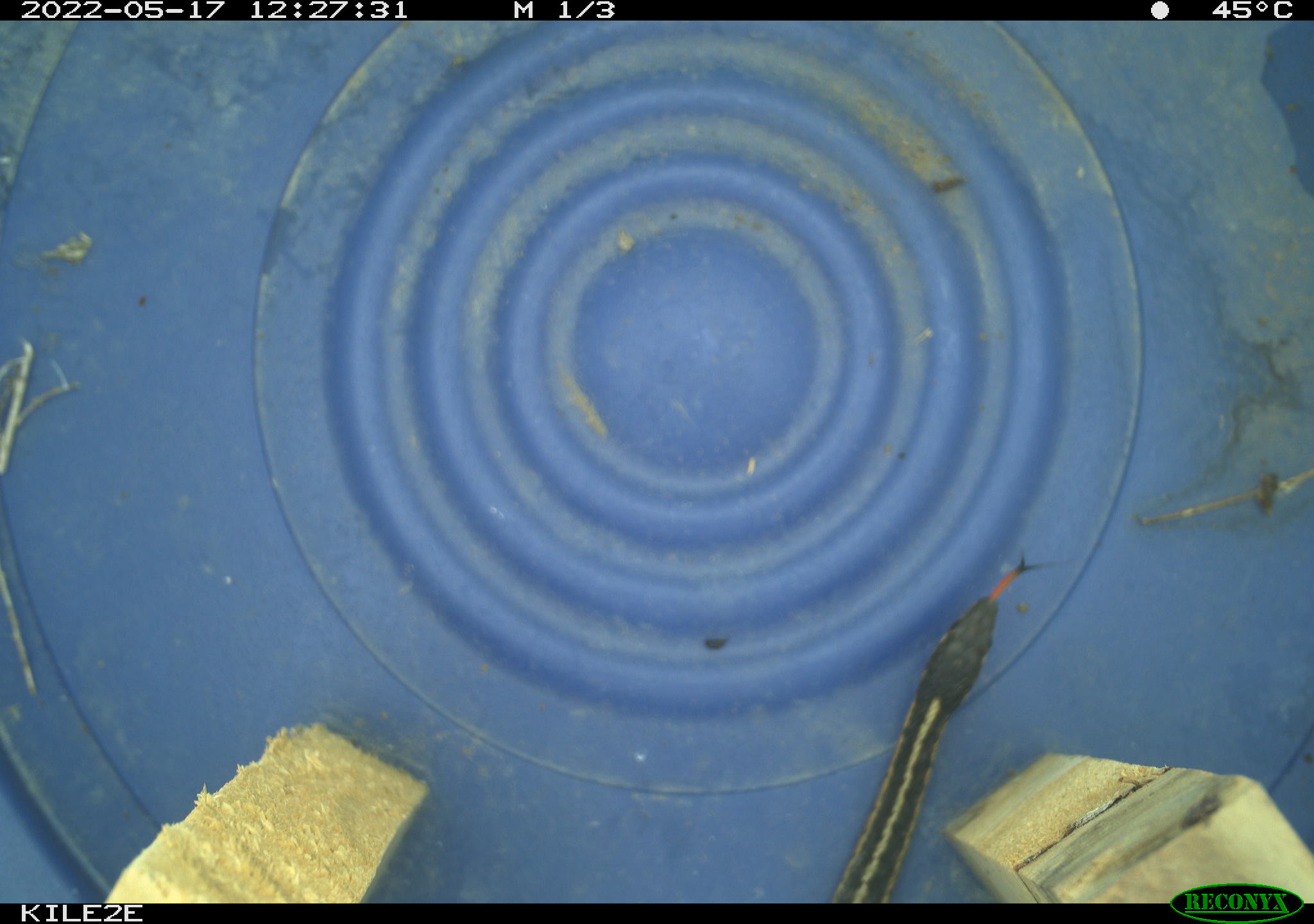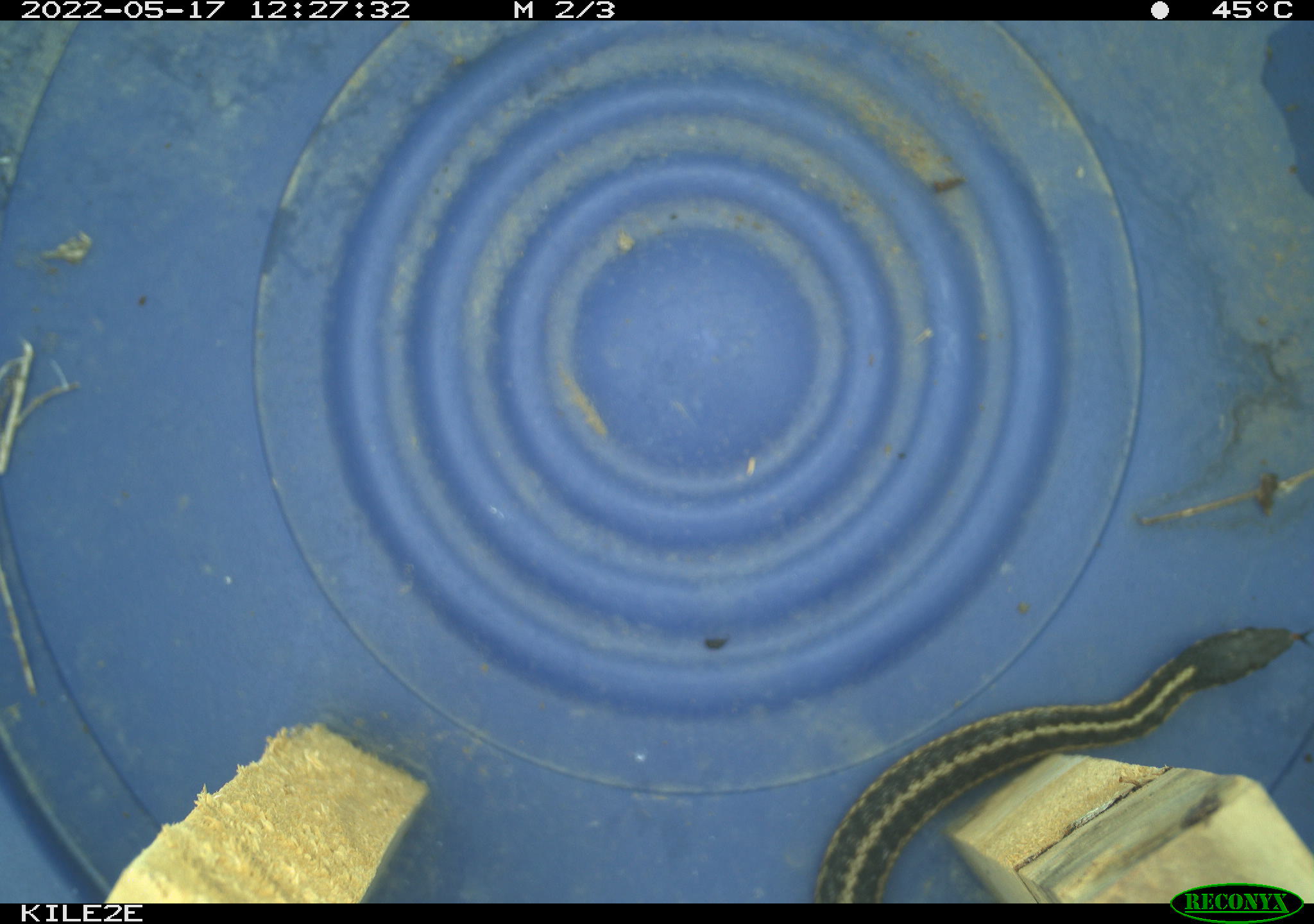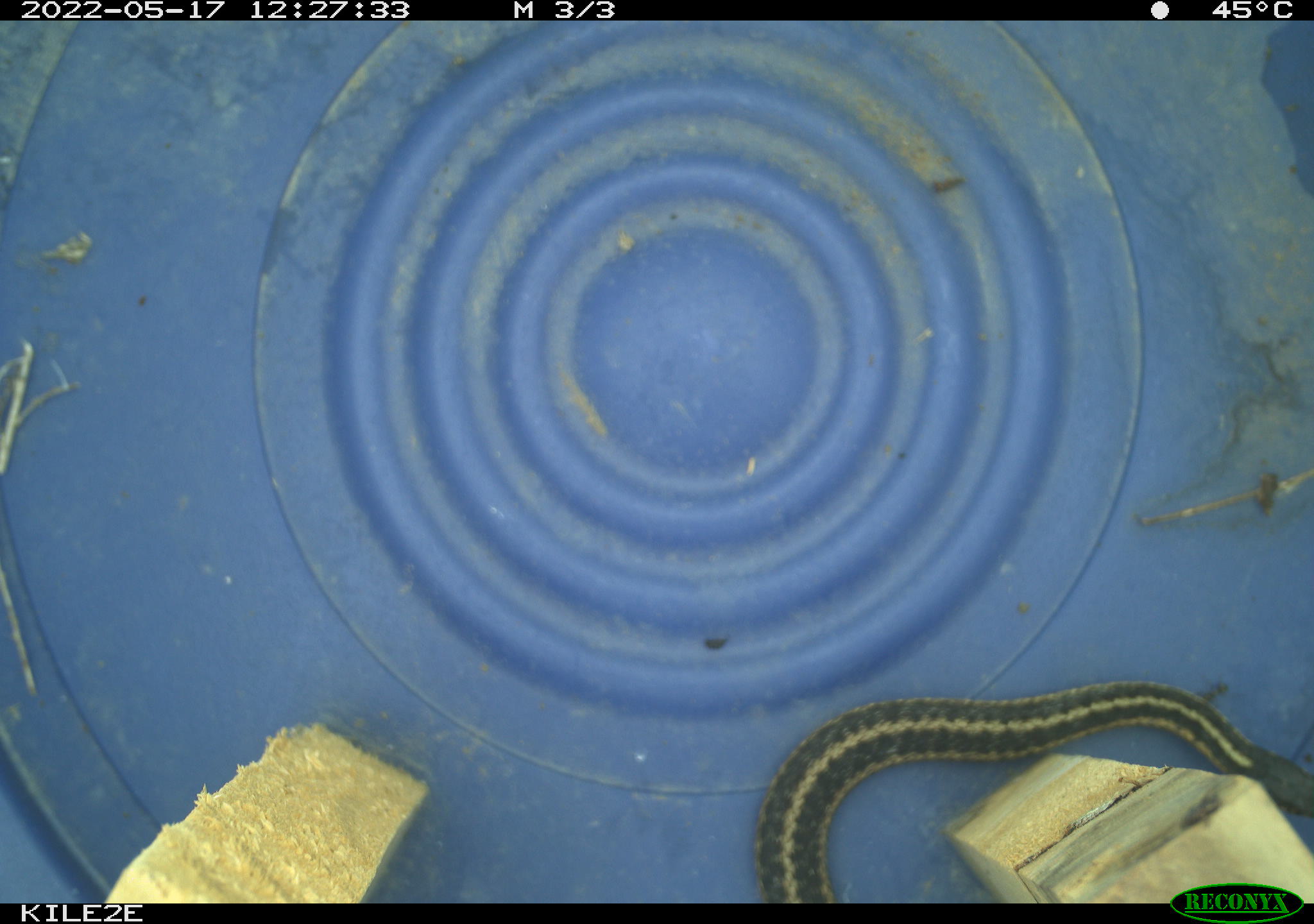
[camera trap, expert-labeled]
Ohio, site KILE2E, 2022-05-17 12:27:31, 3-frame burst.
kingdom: Animalia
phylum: Chordata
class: Reptilia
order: Squamata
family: Colubridae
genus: Thamnophis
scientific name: Thamnophis sirtalis sirtalis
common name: eastern gartersnake